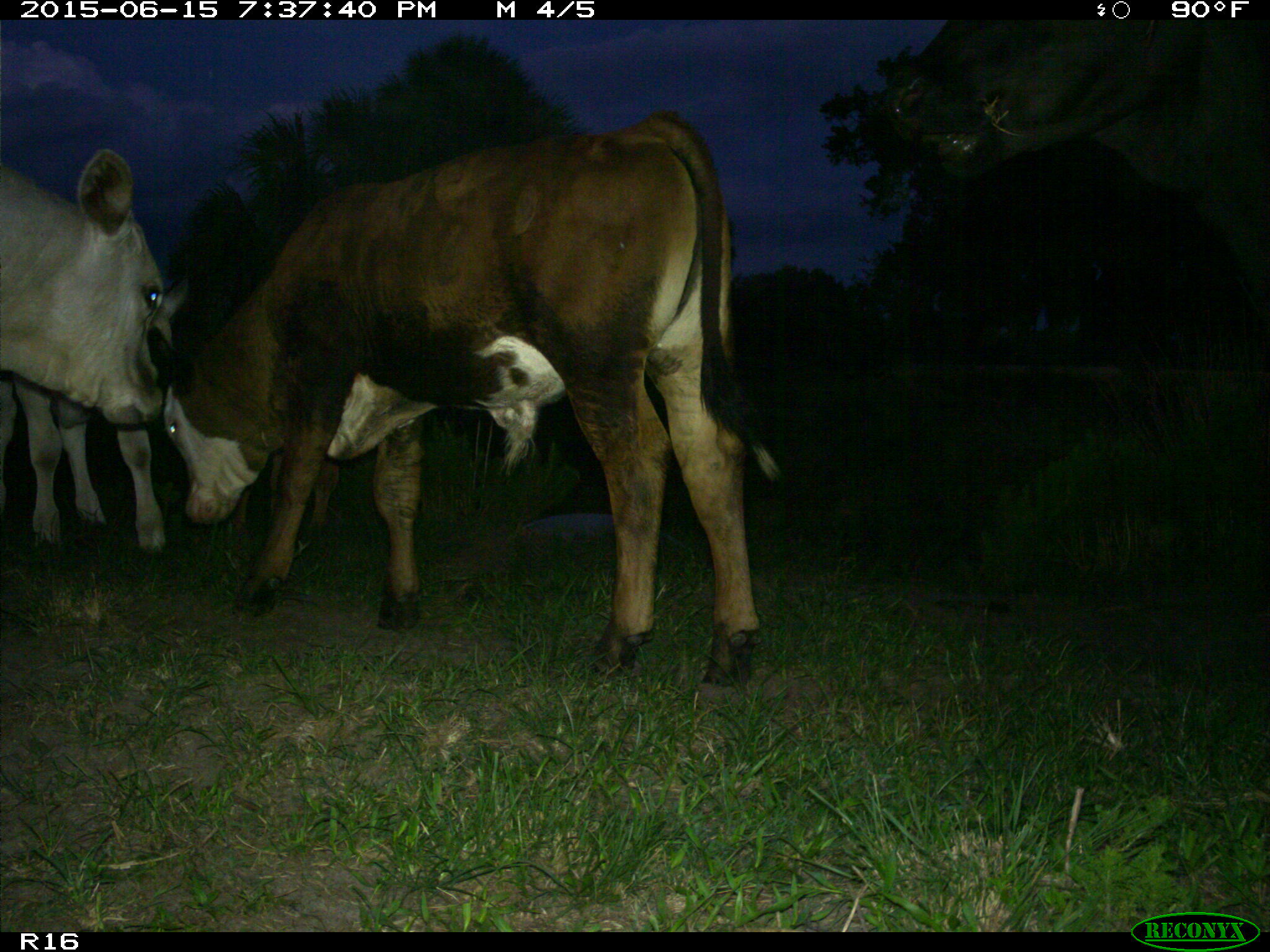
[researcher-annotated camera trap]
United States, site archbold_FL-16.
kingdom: Animalia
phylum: Chordata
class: Mammalia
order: Artiodactyla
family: Bovidae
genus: Bos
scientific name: Bos taurus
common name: domestic cow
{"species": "Bos taurus (domestic cow)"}